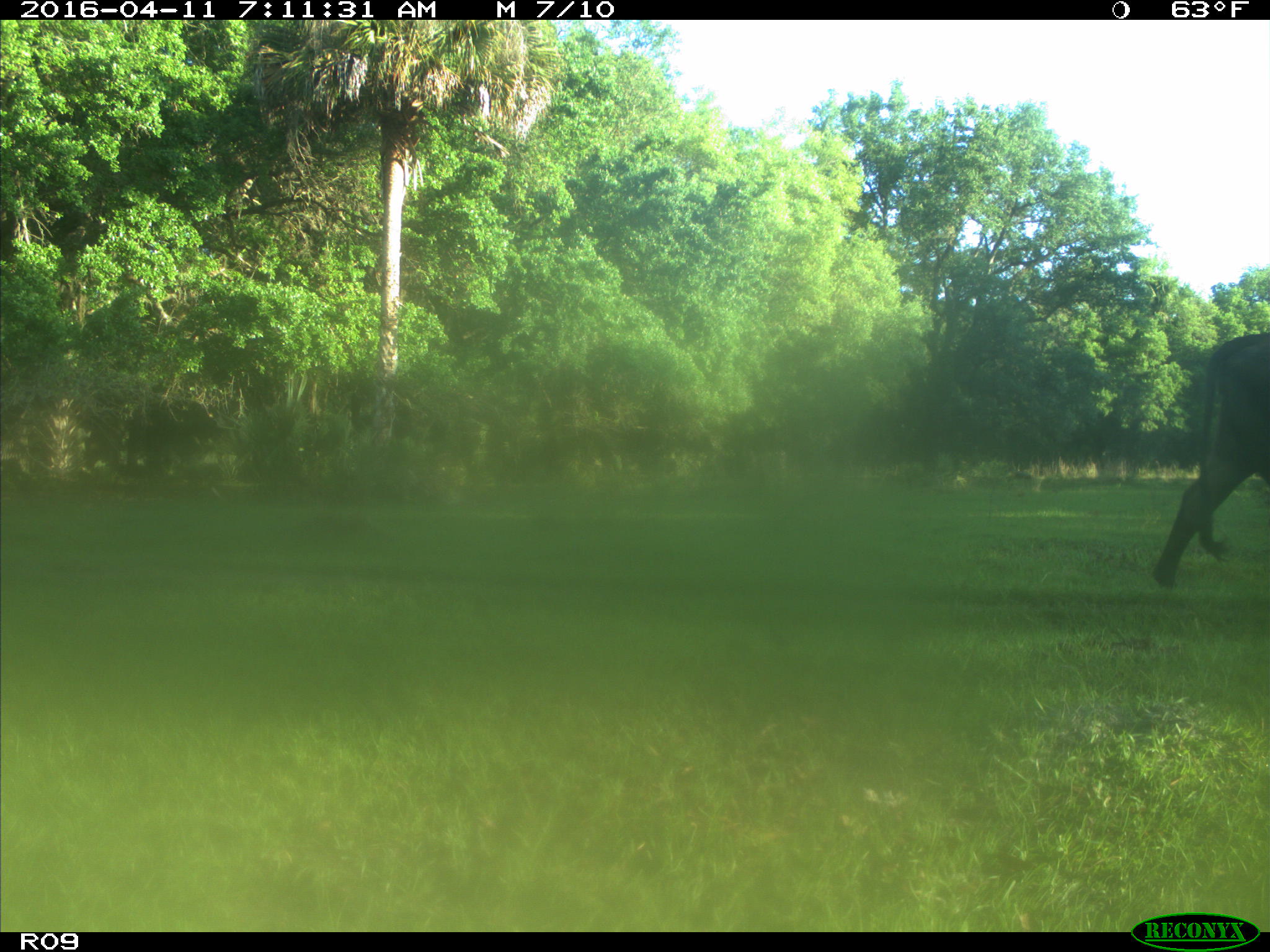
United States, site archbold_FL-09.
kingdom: Animalia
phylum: Chordata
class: Mammalia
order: Artiodactyla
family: Bovidae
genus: Bos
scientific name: Bos taurus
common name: domestic cow